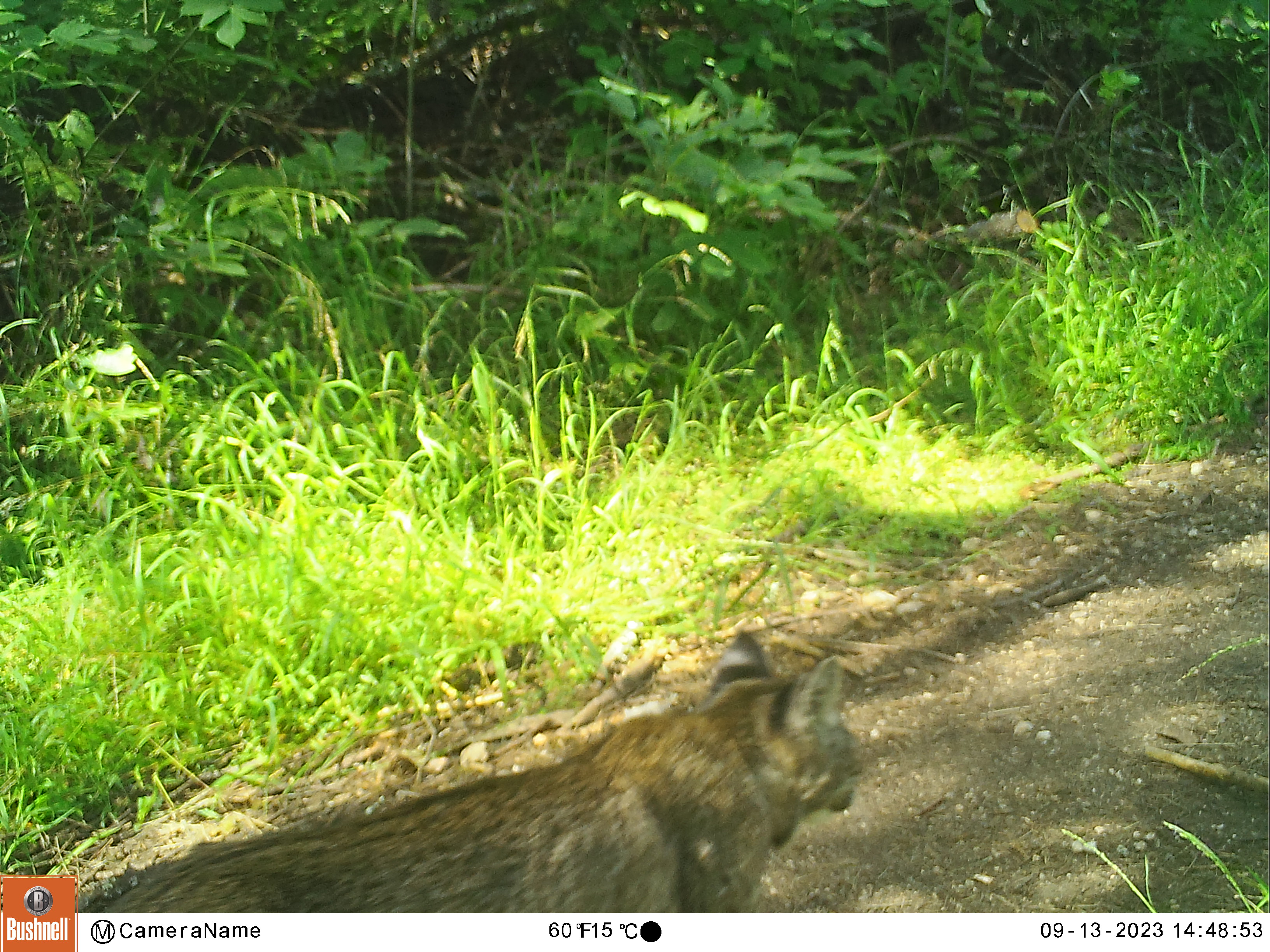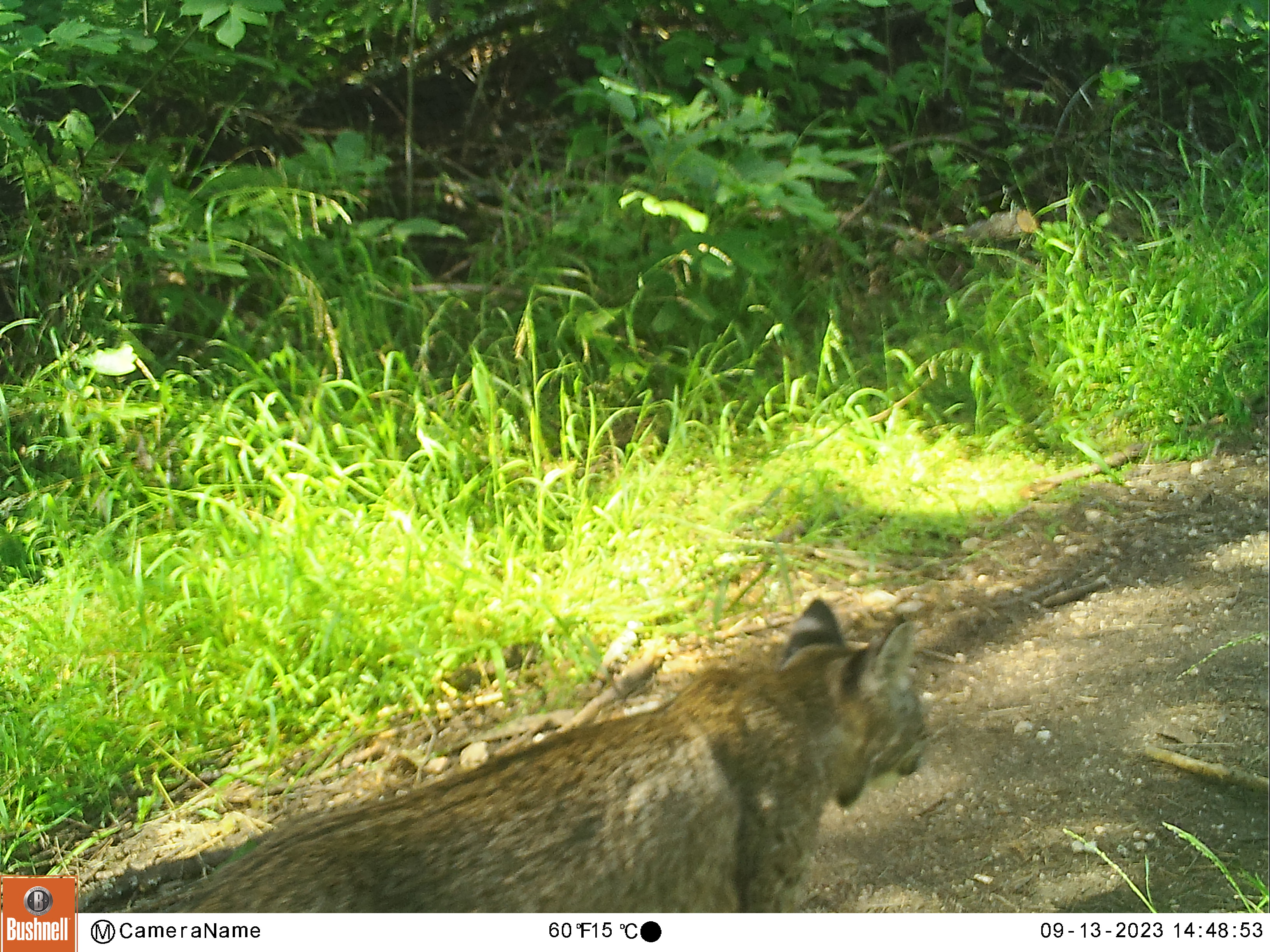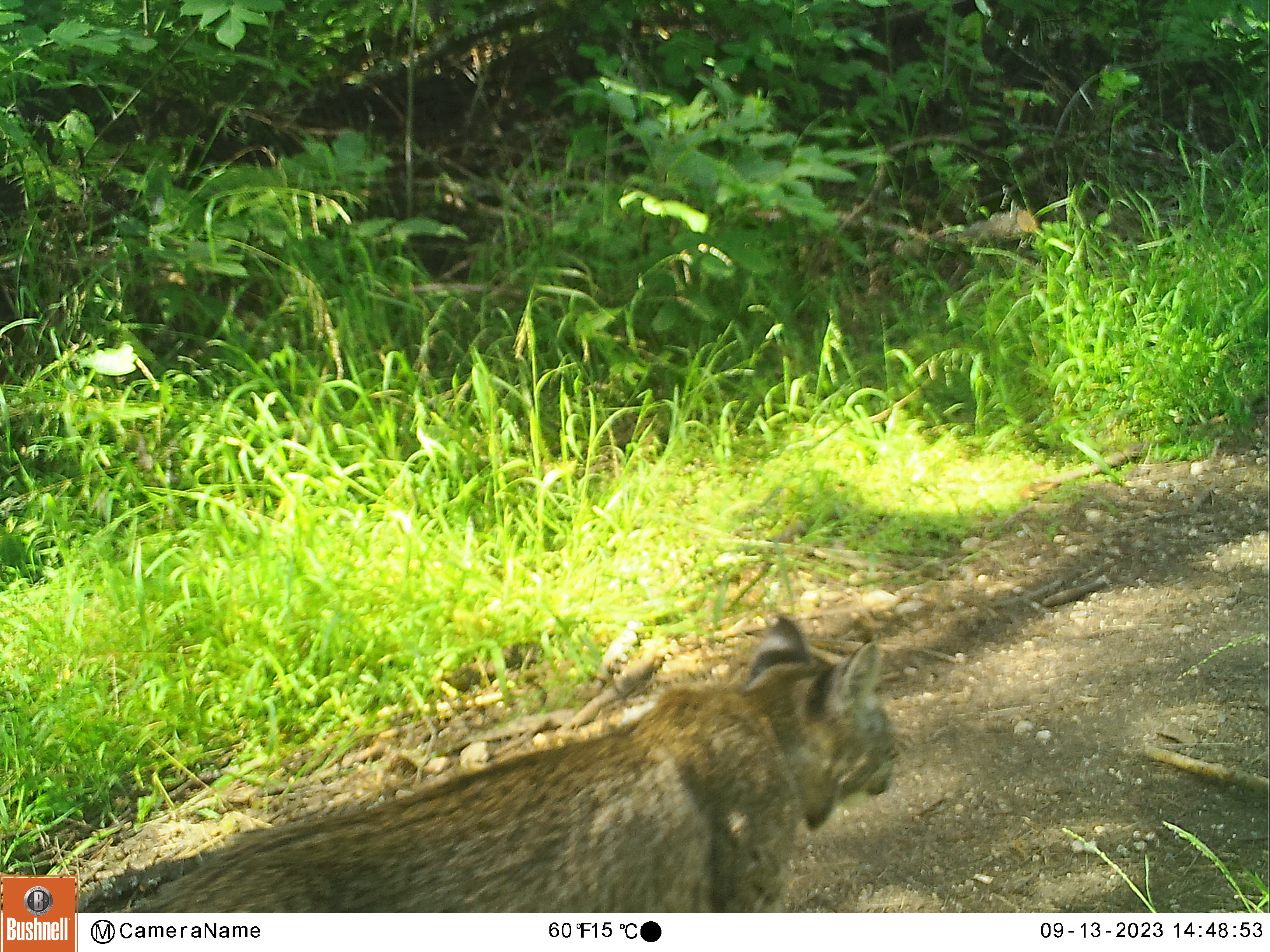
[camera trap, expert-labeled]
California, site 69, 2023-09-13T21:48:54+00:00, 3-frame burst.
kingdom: Animalia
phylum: Chordata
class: Mammalia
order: Carnivora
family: Felidae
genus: Lynx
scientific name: Lynx rufus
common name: bobcat